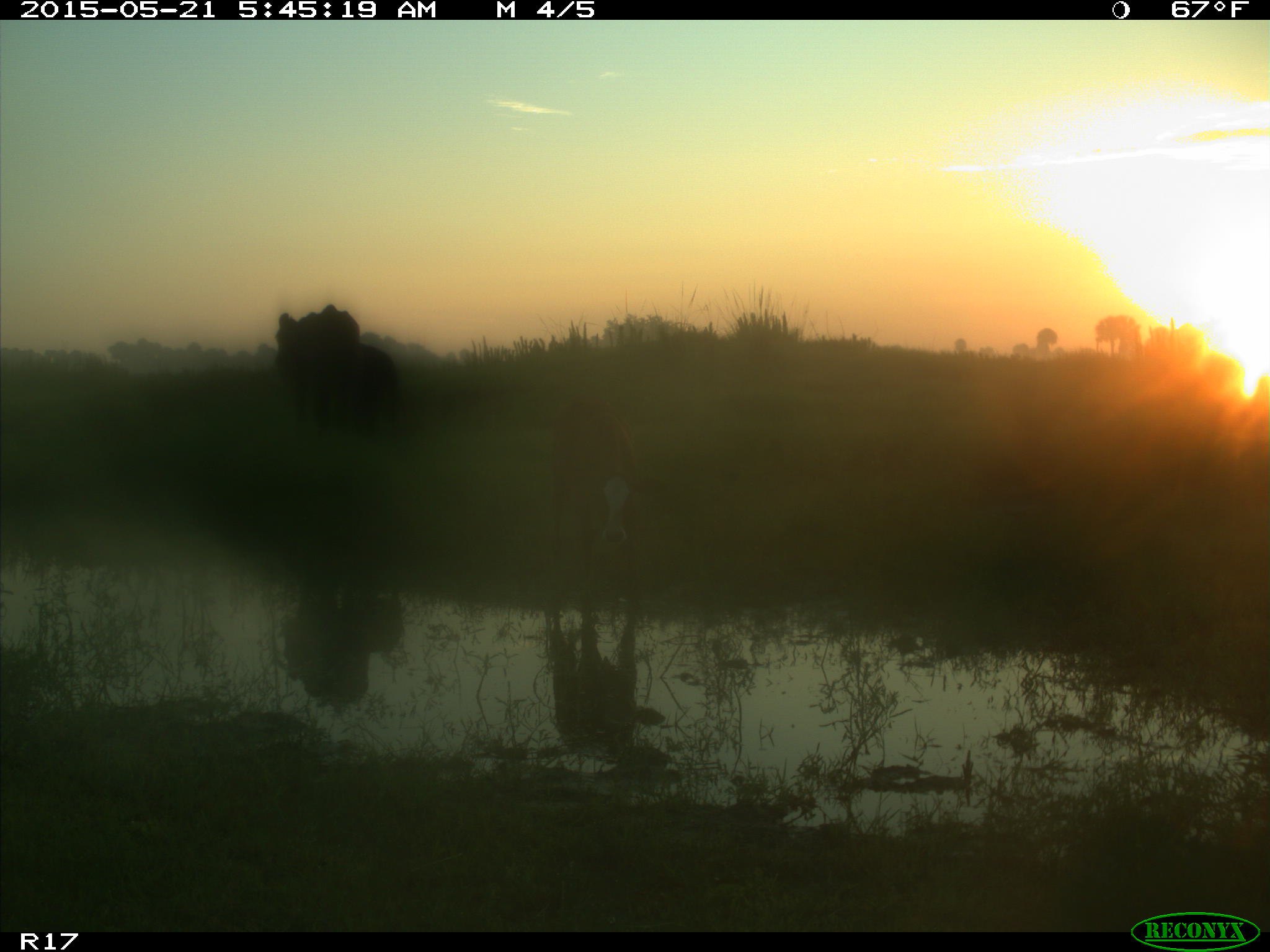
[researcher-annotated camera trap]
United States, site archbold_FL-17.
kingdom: Animalia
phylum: Chordata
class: Mammalia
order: Artiodactyla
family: Bovidae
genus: Bos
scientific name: Bos taurus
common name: domestic cow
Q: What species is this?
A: Bos taurus (domestic cow).